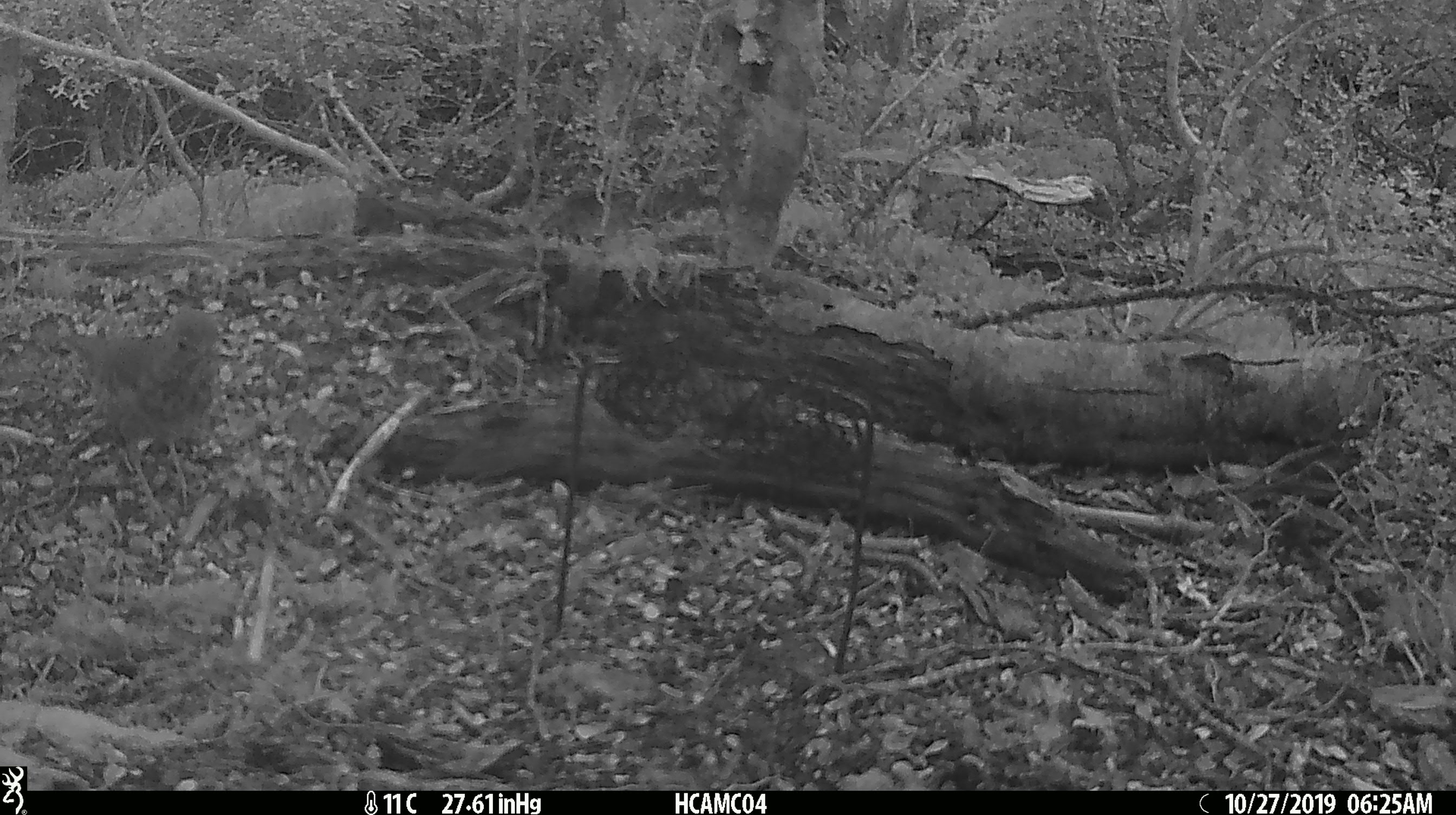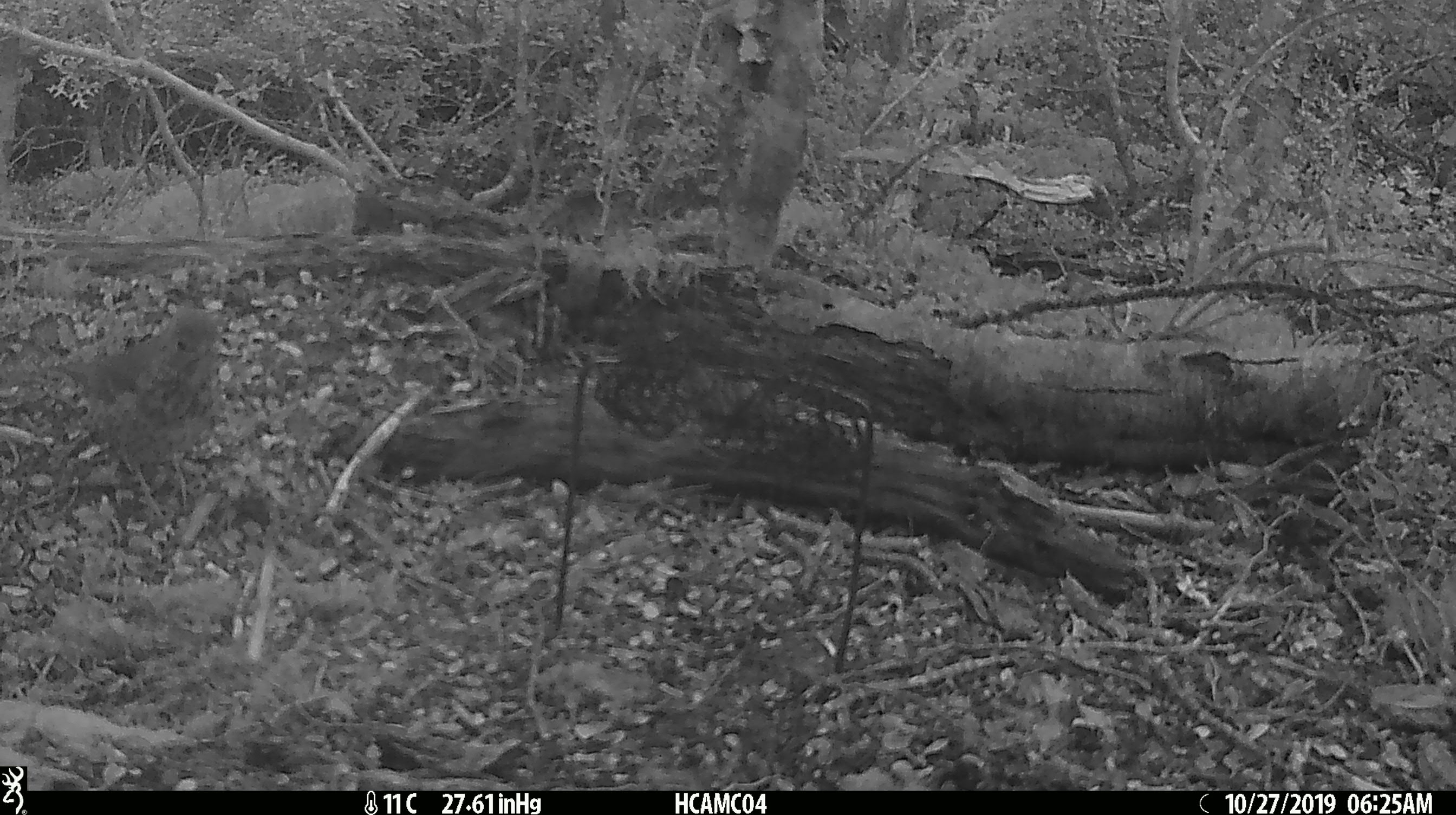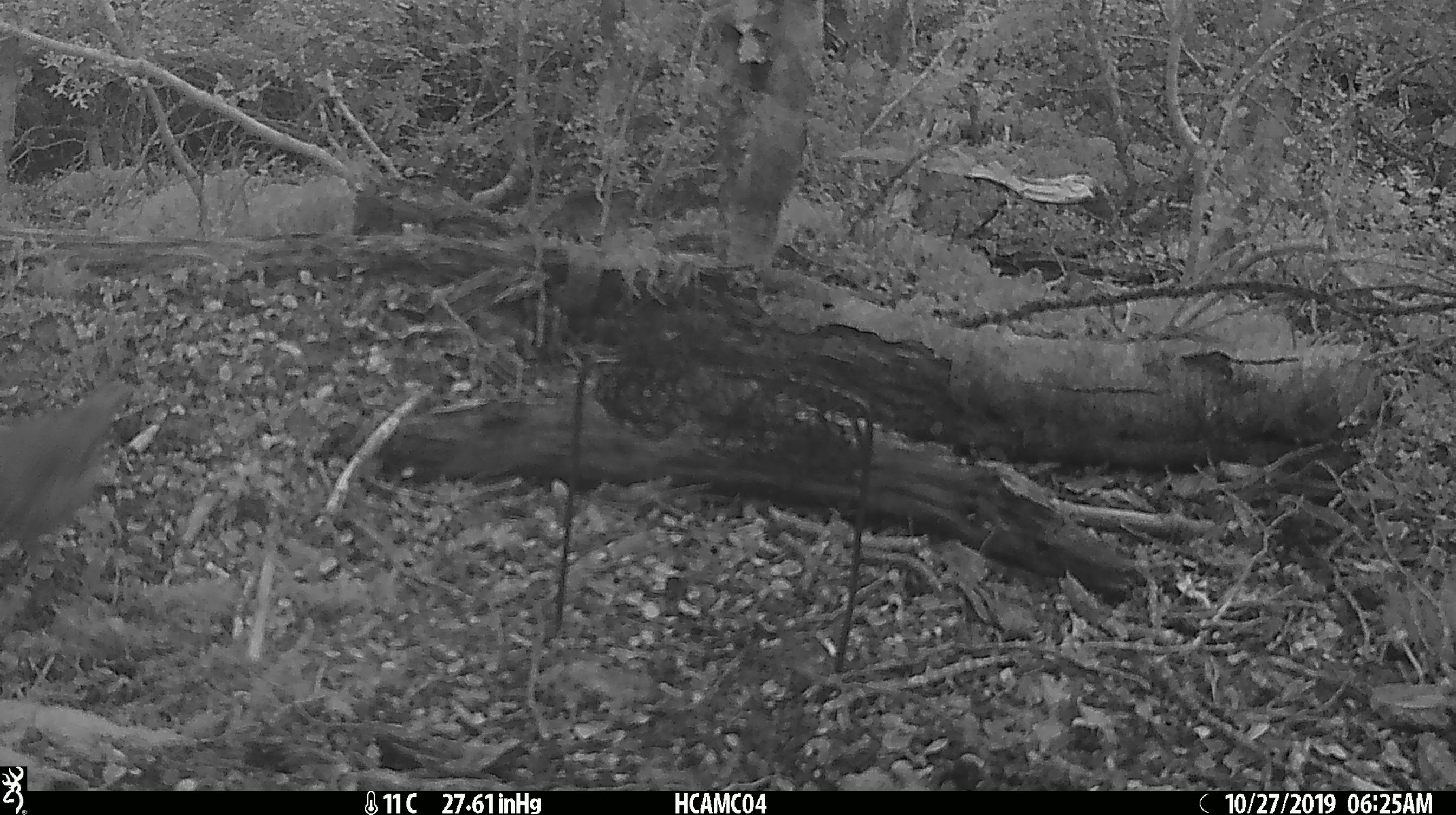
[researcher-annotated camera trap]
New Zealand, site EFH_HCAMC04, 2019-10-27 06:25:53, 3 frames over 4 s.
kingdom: Animalia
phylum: Chordata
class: Aves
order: Passeriformes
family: Turdidae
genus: Turdus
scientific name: Turdus philomelos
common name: song thrush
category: thrush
Thrush (song thrush) (Turdus philomelos).